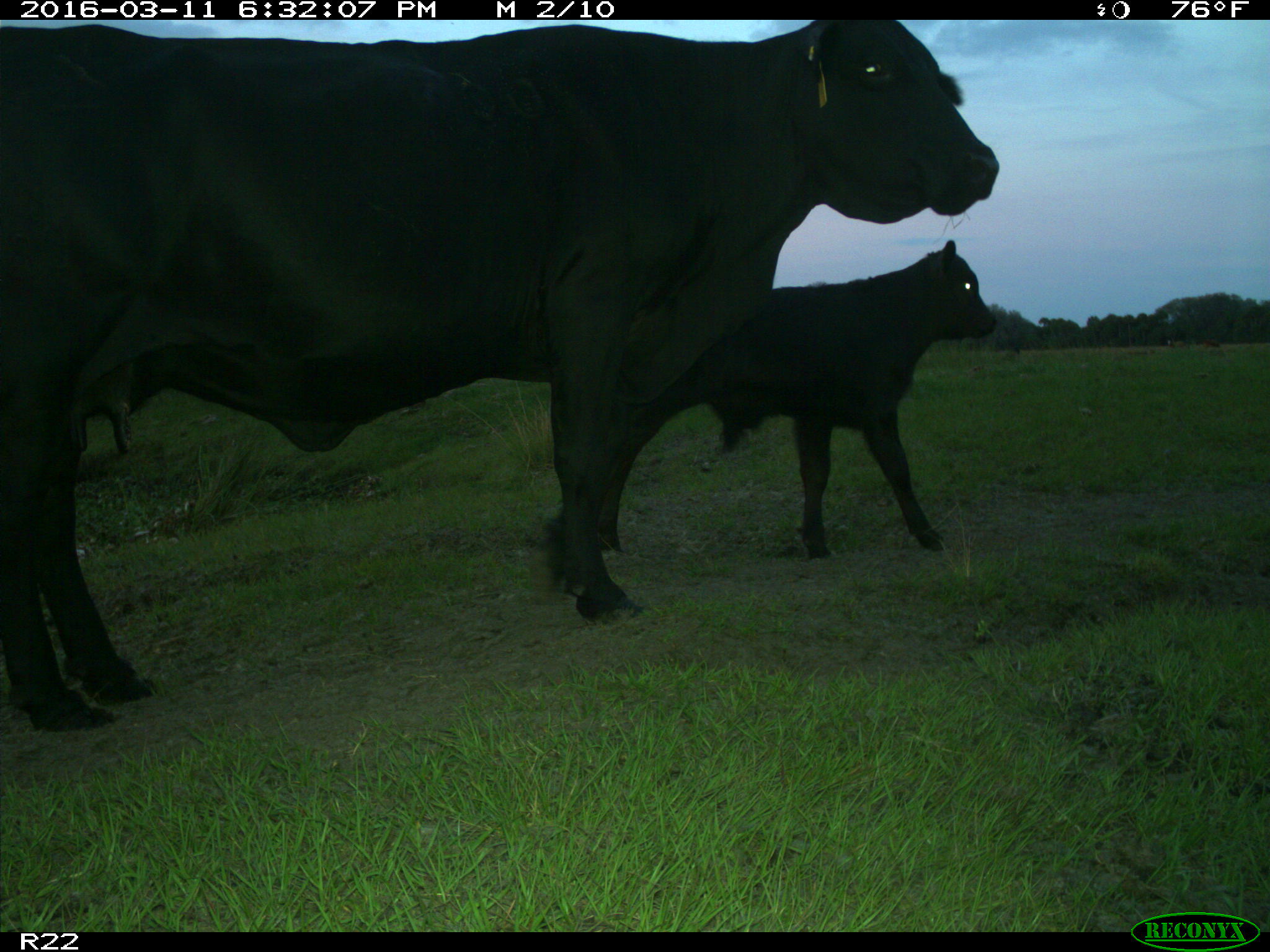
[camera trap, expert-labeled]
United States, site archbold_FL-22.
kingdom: Animalia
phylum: Chordata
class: Mammalia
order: Artiodactyla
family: Bovidae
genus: Bos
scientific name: Bos taurus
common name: domestic cow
Bos taurus (domestic cow).